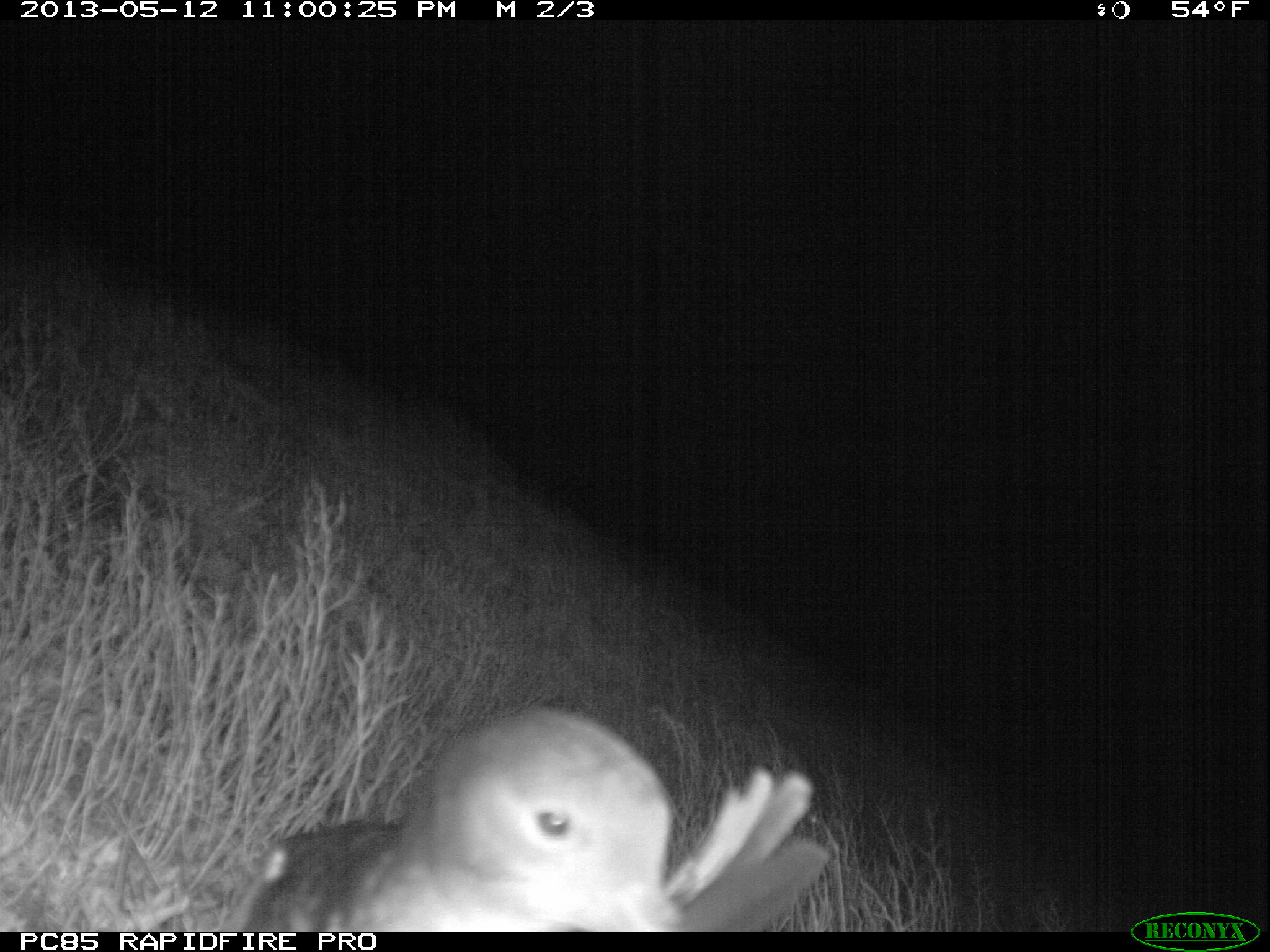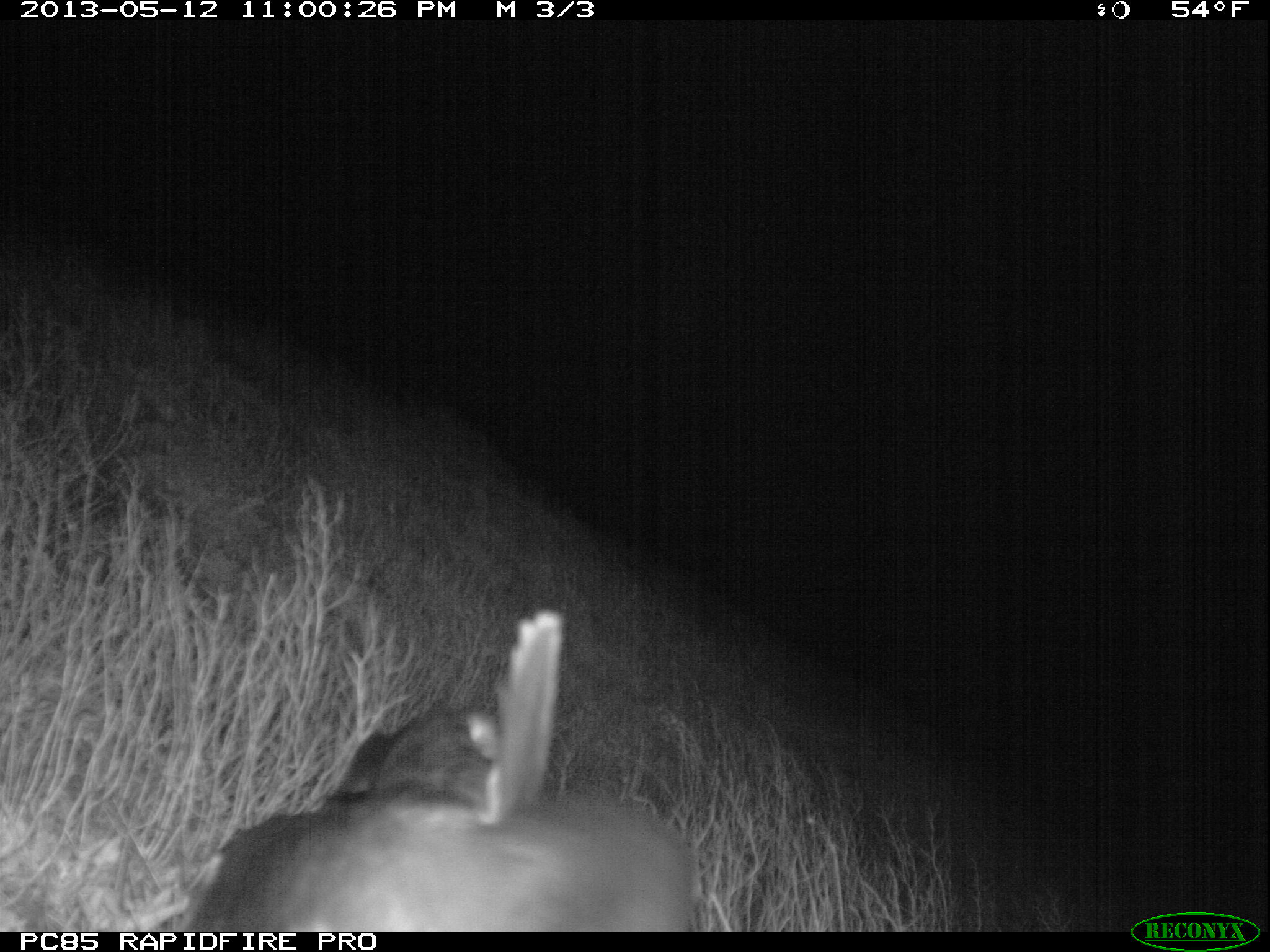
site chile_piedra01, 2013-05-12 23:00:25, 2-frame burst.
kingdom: Animalia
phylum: Chordata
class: Aves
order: Procellariiformes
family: Procellariidae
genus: Calonectris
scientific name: Calonectris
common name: shearwater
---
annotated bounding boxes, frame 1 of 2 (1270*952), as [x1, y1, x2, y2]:
shearwater: [219, 708, 825, 933]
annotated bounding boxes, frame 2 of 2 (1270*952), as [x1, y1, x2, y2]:
shearwater: [169, 609, 692, 934]